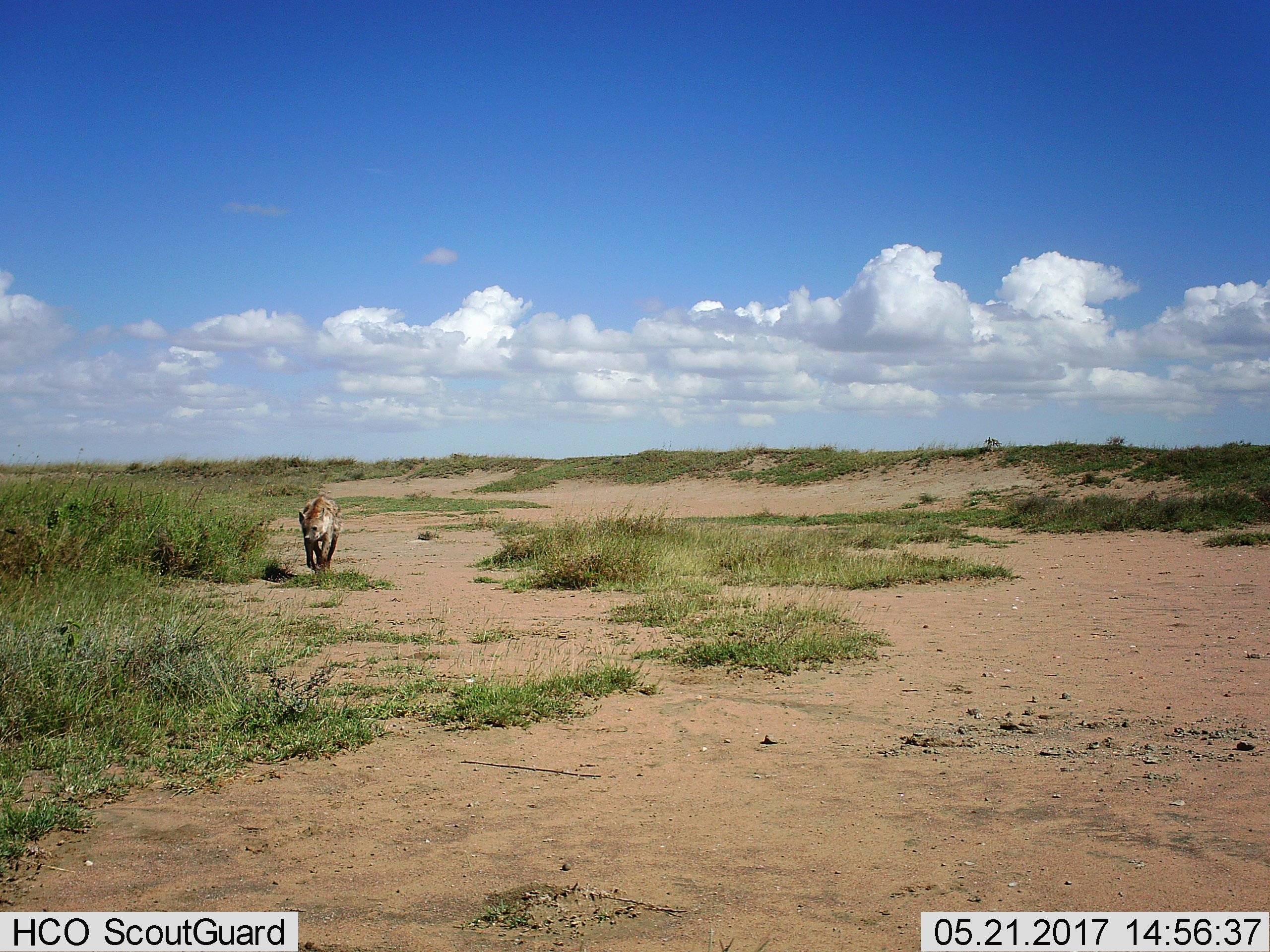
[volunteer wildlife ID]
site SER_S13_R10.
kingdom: Animalia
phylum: Chordata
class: Mammalia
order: Carnivora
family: Hyaenidae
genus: Crocuta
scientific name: Crocuta crocuta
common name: spotted hyena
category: hyenaspotted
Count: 1.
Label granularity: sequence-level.